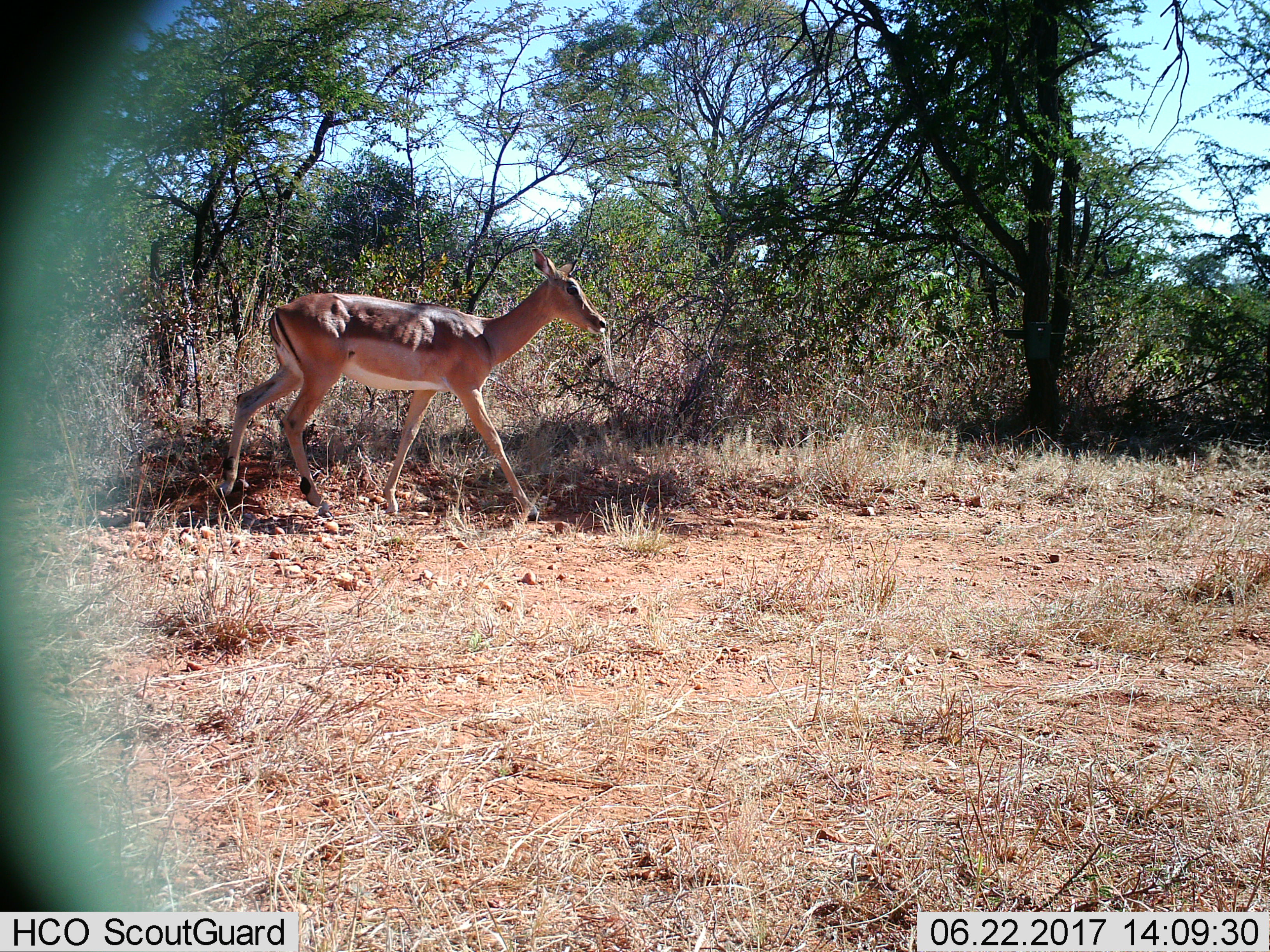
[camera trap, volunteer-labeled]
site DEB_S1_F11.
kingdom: Animalia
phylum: Chordata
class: Mammalia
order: Artiodactyla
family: Bovidae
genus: Aepyceros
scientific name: Aepyceros melampus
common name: impala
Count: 1.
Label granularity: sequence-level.